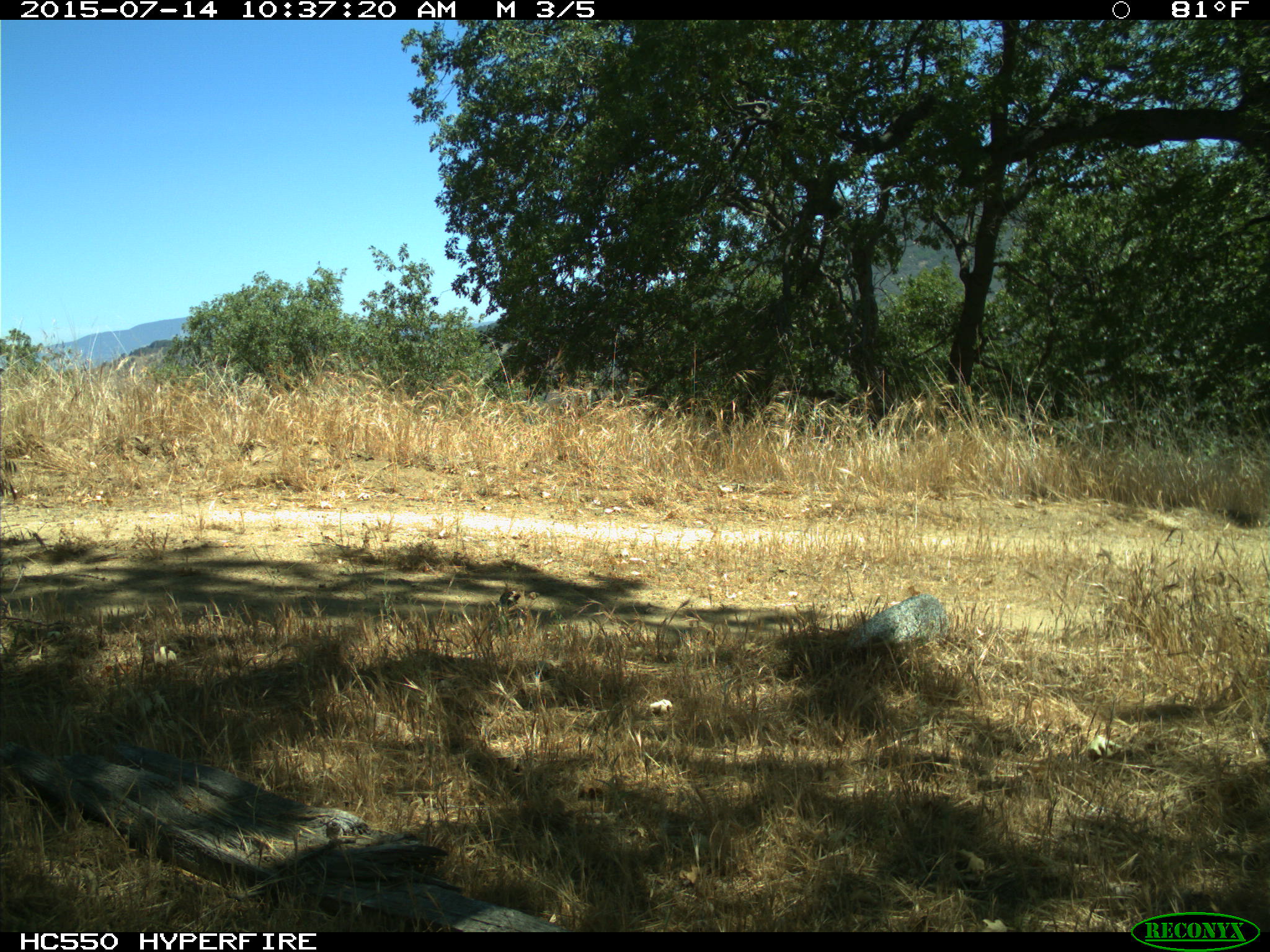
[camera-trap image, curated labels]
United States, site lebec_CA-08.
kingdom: Animalia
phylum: Chordata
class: Aves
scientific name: Aves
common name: birds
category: unidentified bird